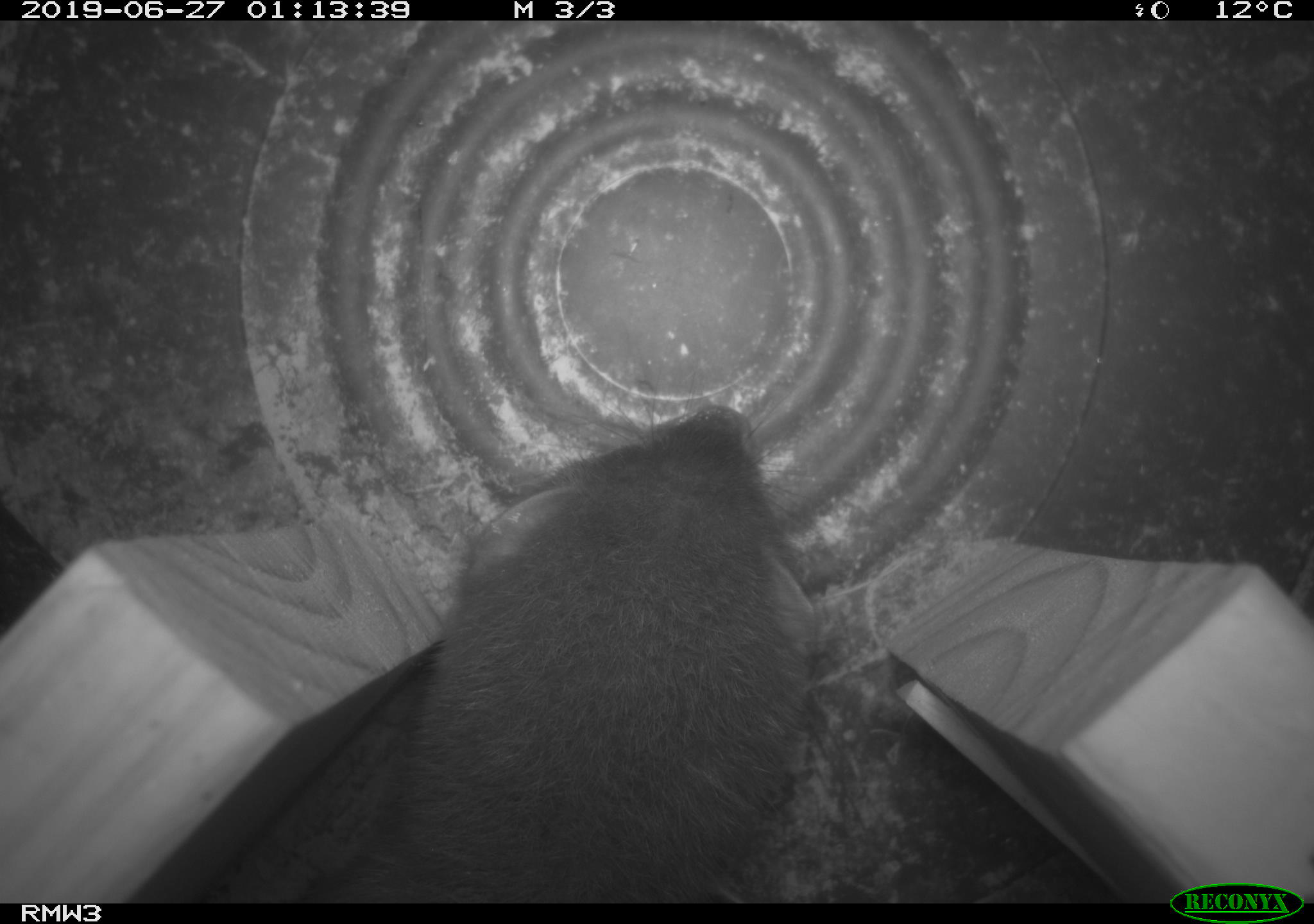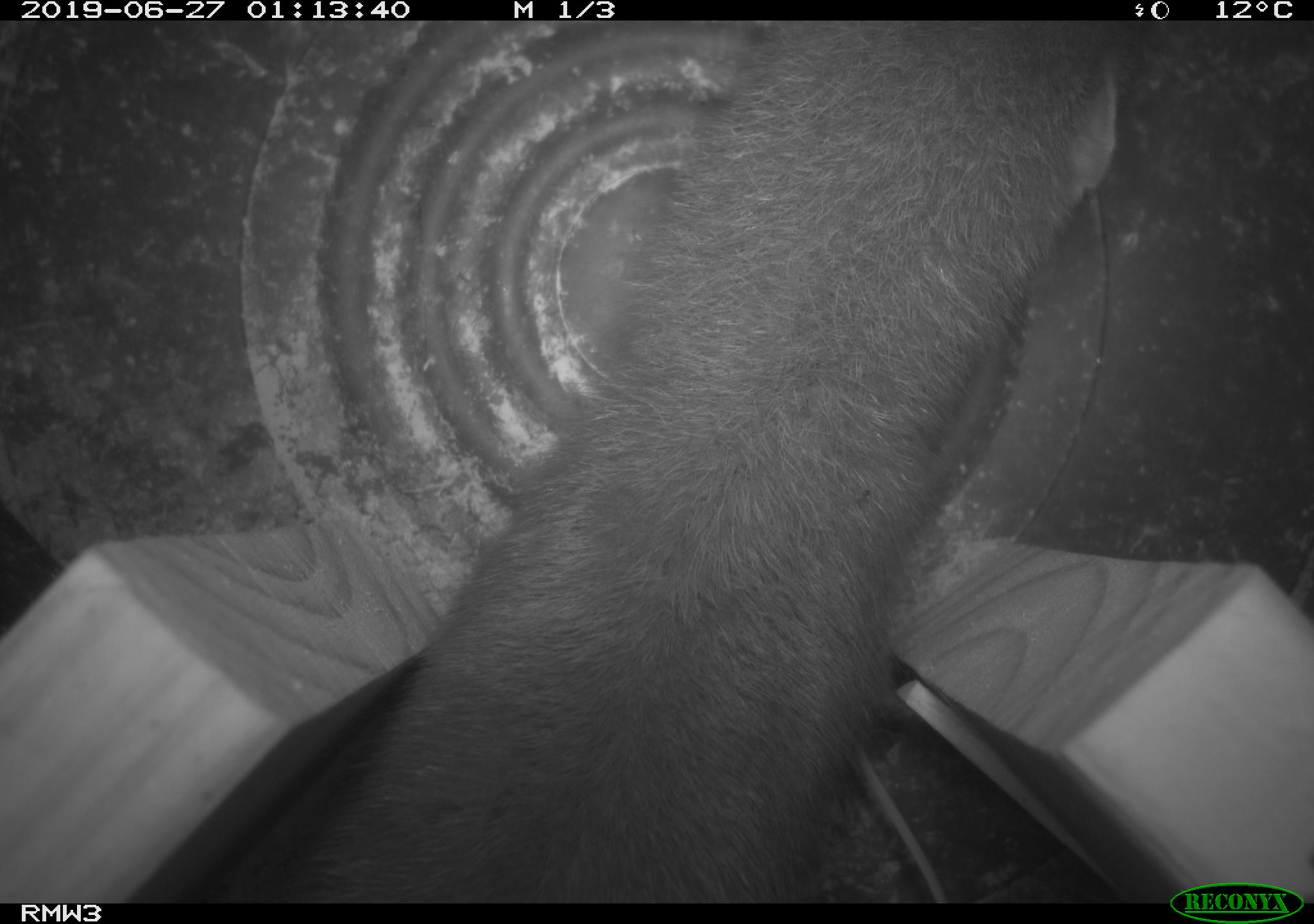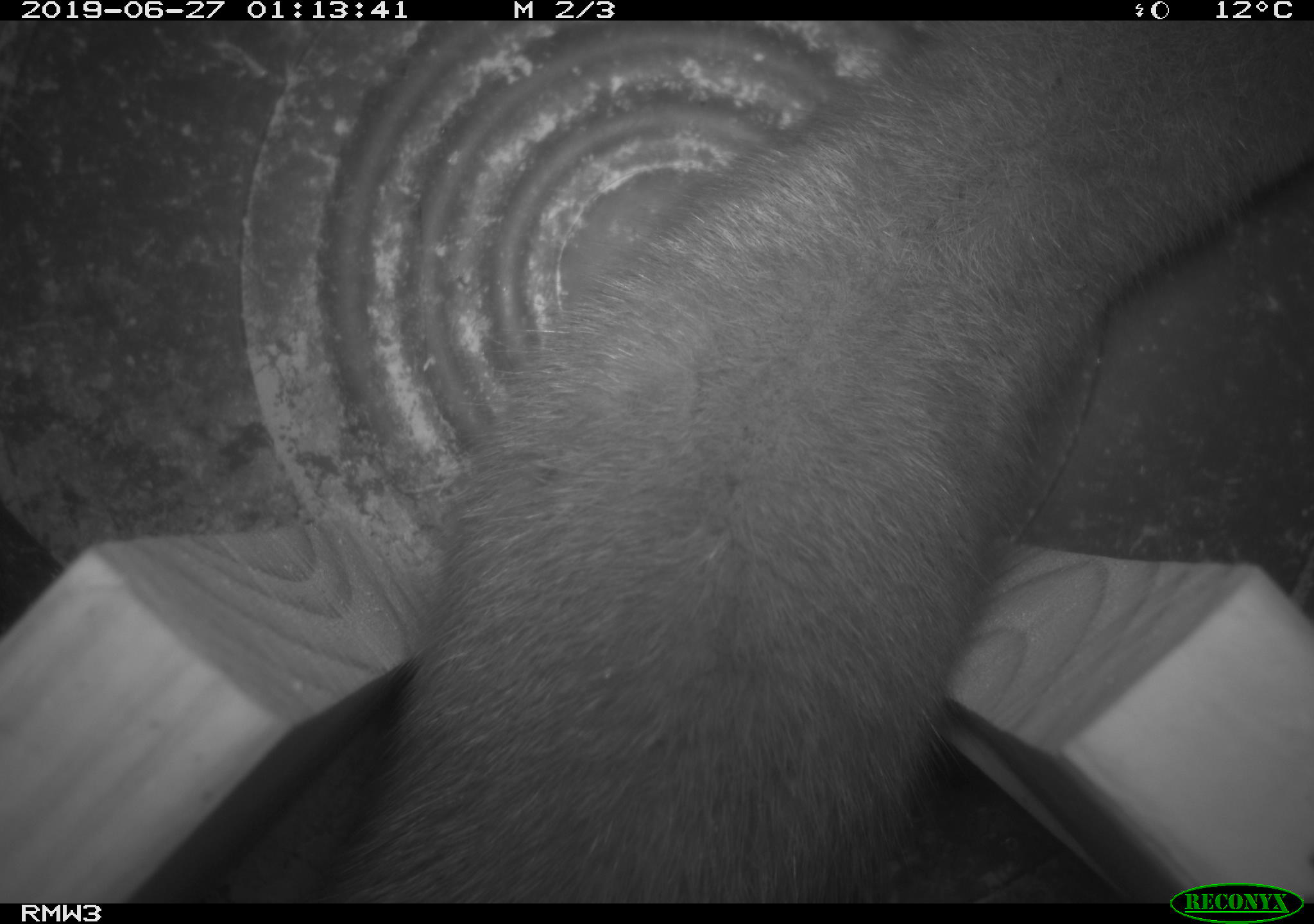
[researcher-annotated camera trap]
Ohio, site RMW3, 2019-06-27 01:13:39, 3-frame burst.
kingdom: Animalia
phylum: Chordata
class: Mammalia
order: Carnivora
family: Mustelidae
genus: Neogale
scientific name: Neogale vison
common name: american mink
American mink (Neogale vison).